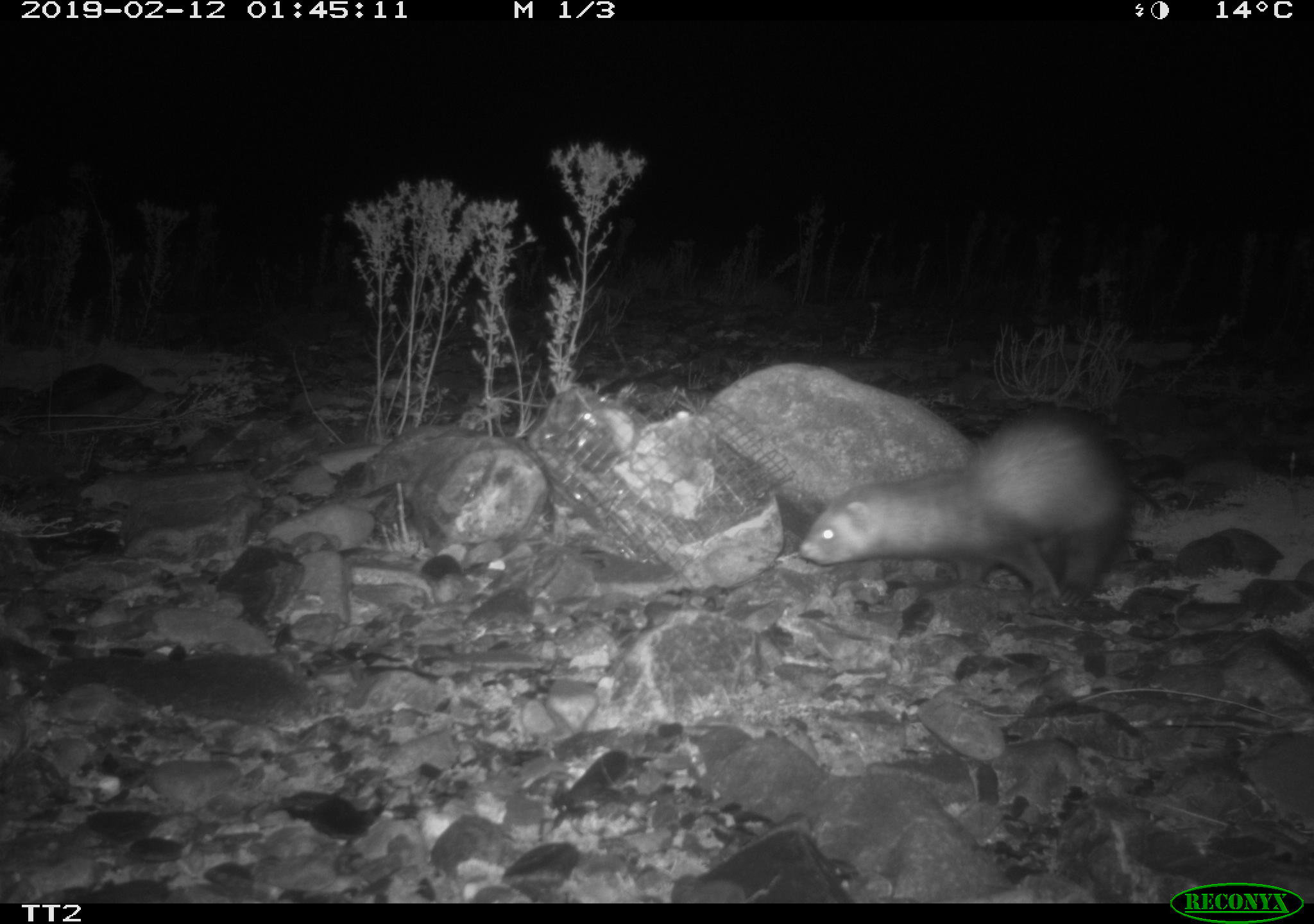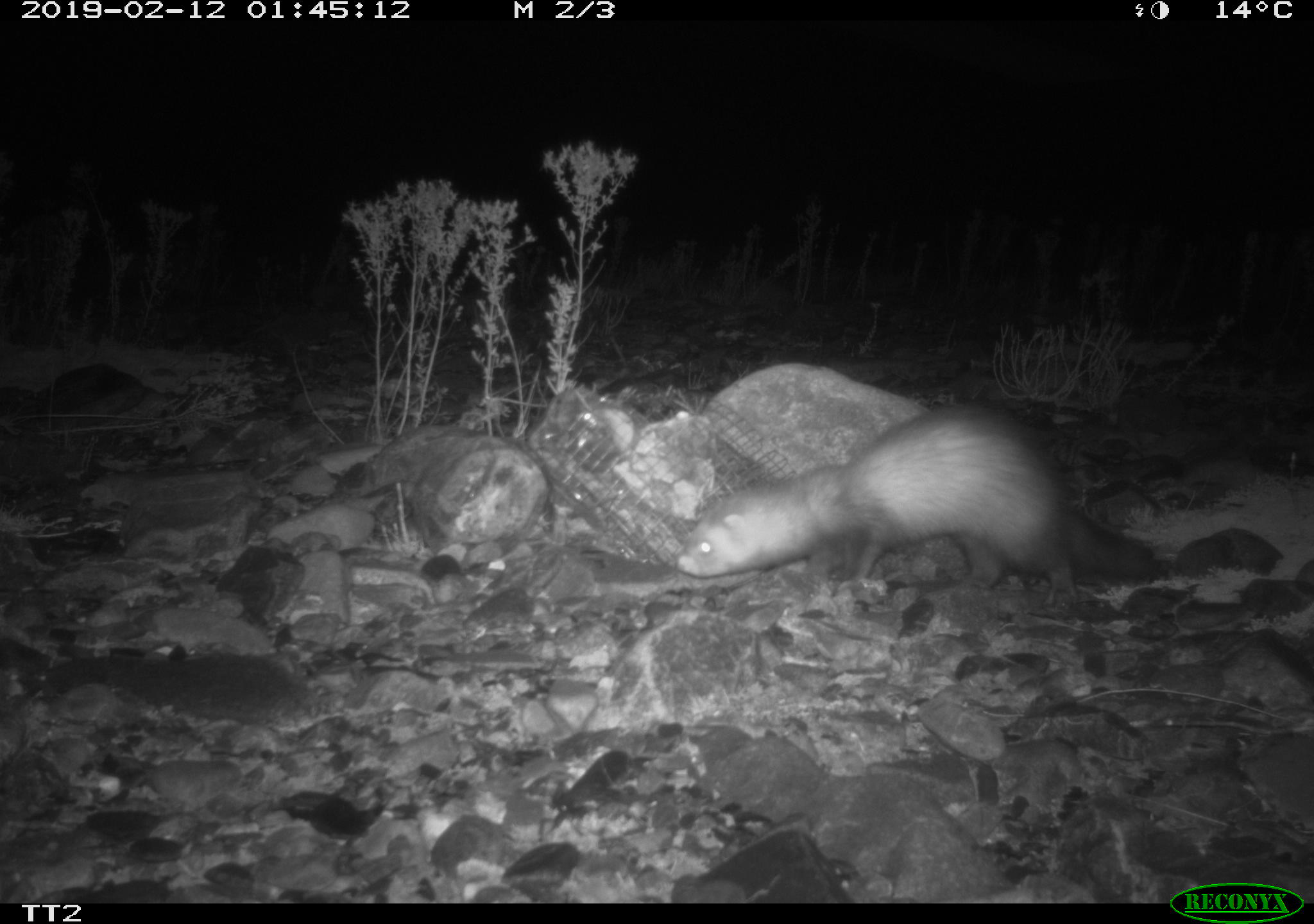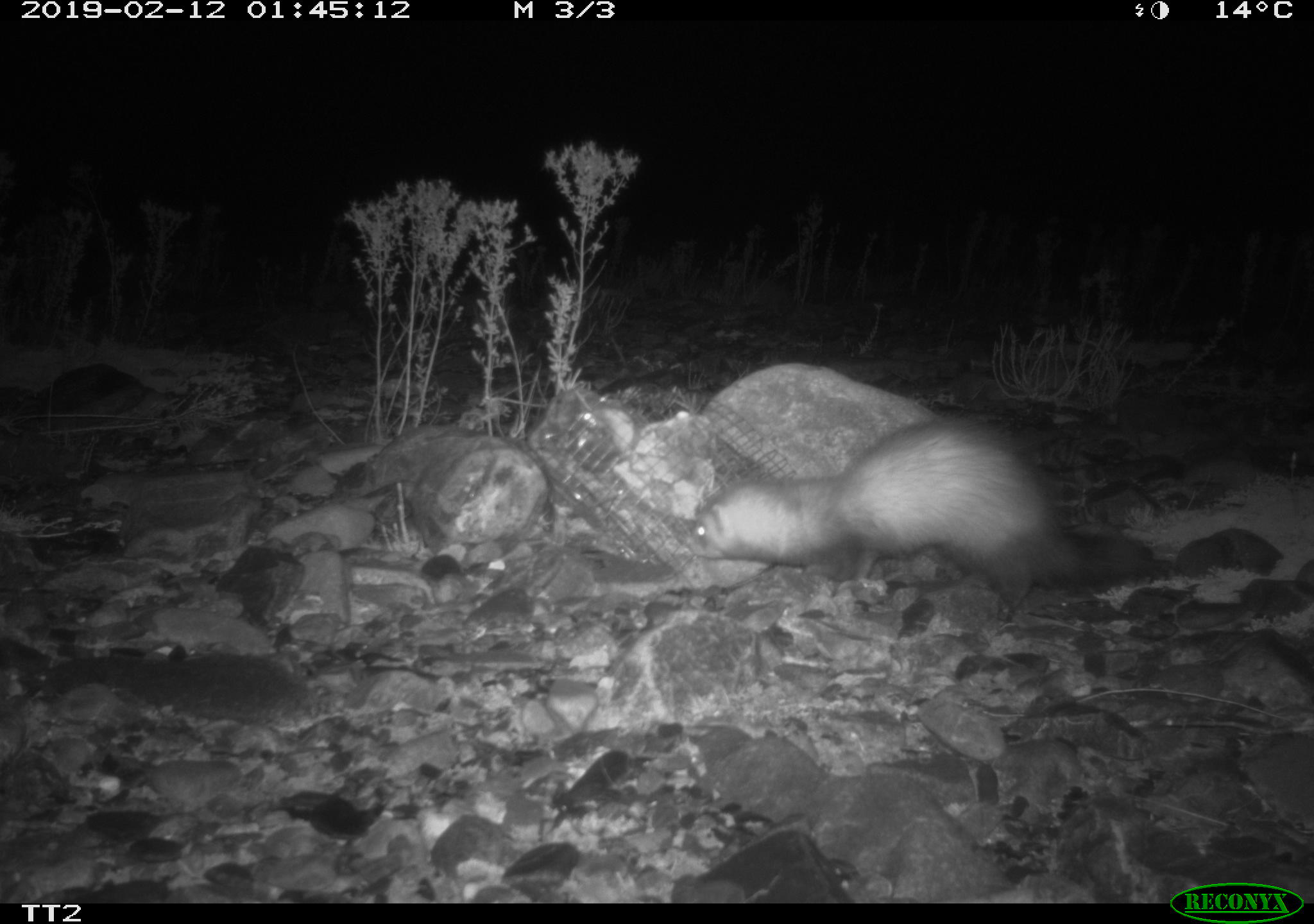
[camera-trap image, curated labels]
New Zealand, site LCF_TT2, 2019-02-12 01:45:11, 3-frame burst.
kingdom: Animalia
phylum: Chordata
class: Mammalia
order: Carnivora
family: Mustelidae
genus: Mustela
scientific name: Mustela furo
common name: ferret